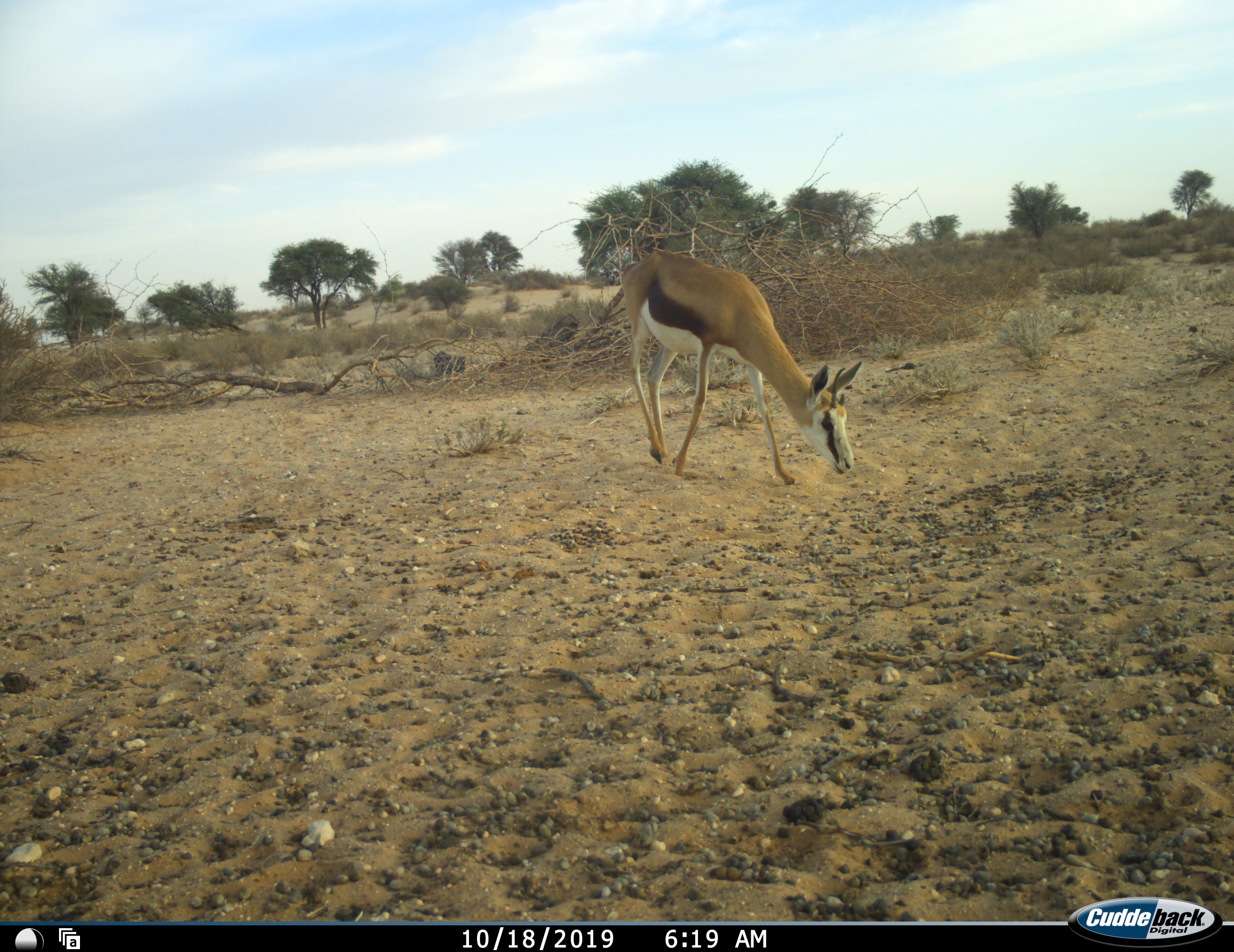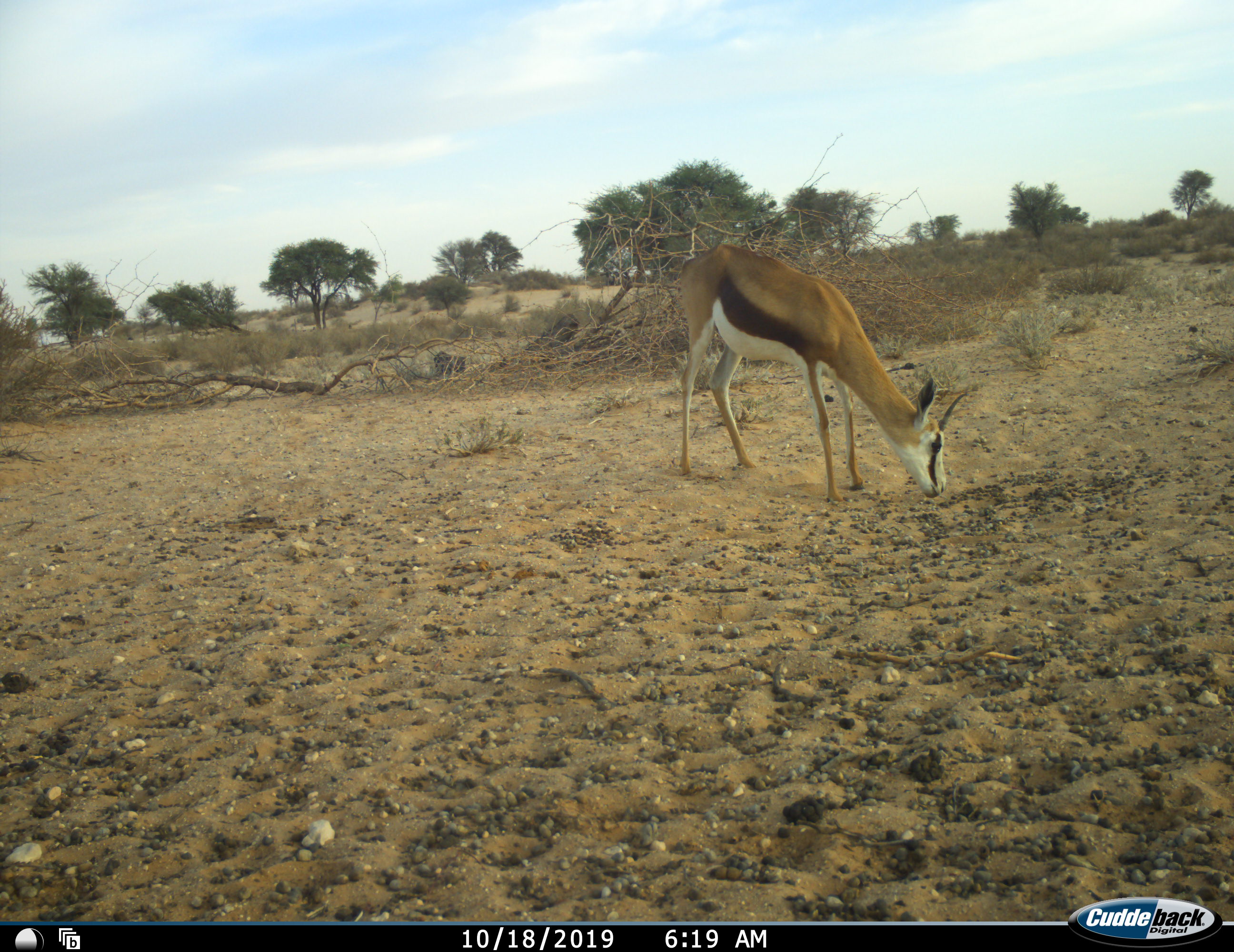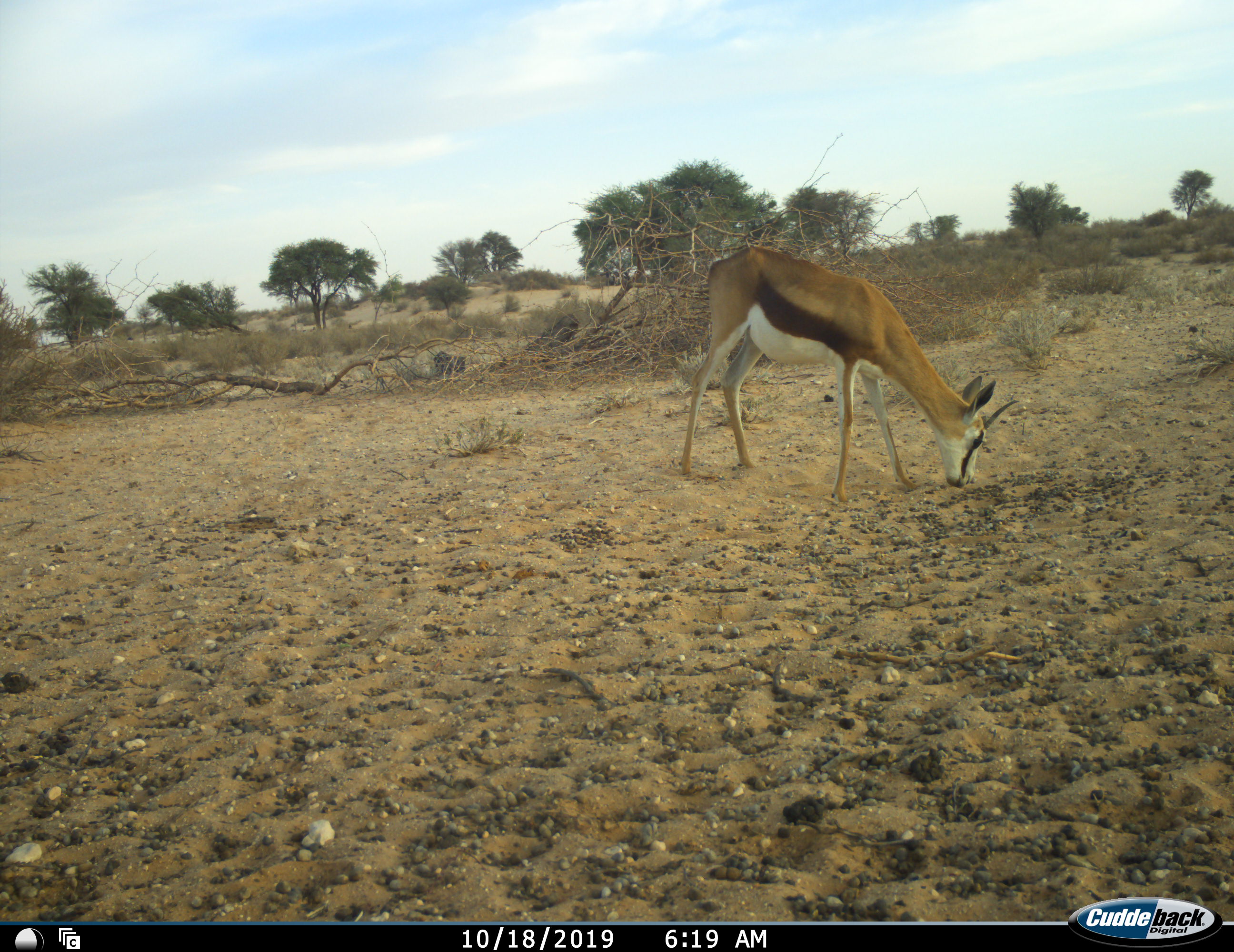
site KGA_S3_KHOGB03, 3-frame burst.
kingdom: Animalia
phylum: Chordata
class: Mammalia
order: Artiodactyla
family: Bovidae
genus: Antidorcas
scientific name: Antidorcas marsupialis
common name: springbok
Springbok (Antidorcas marsupialis), count 1. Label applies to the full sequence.